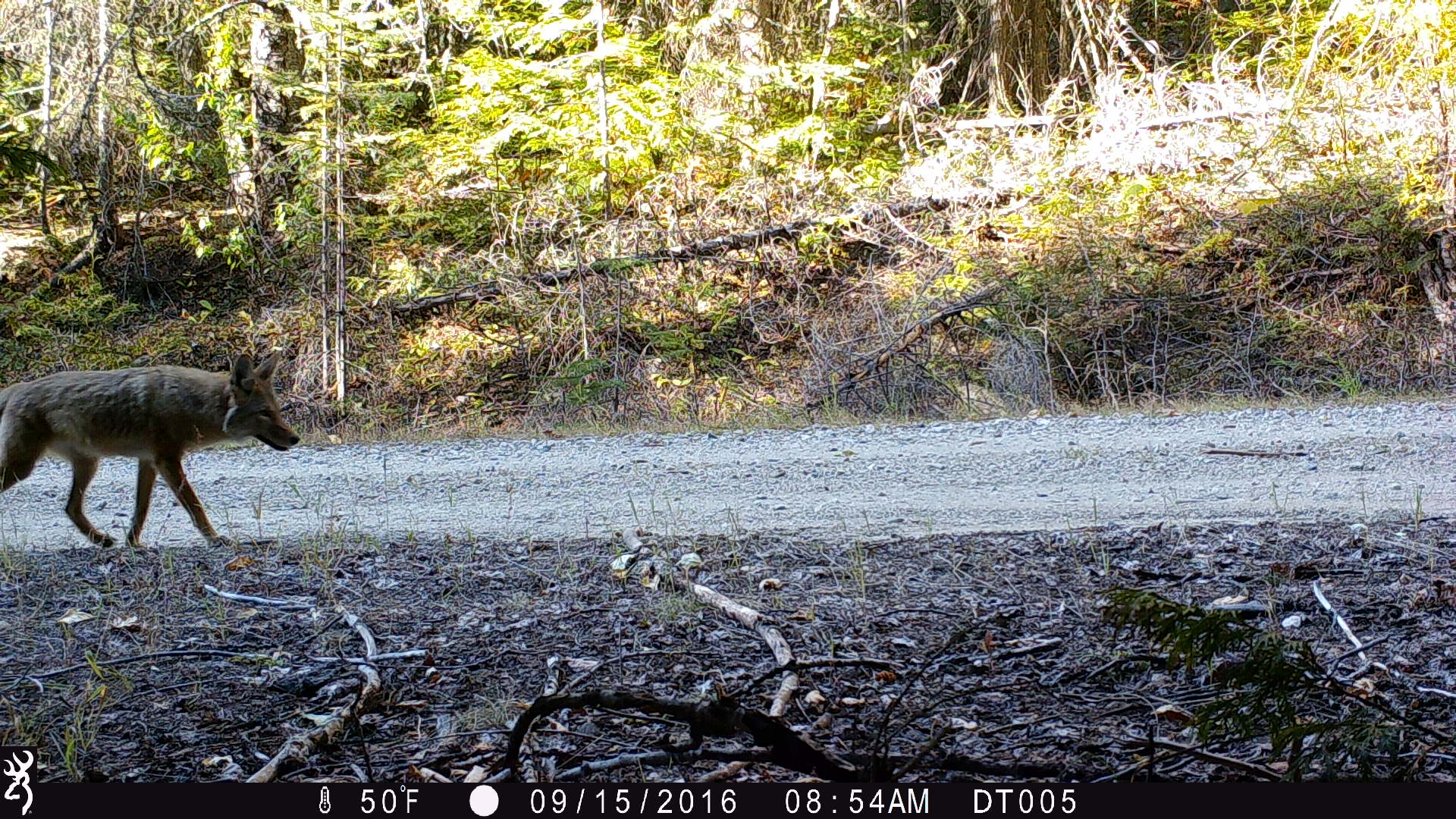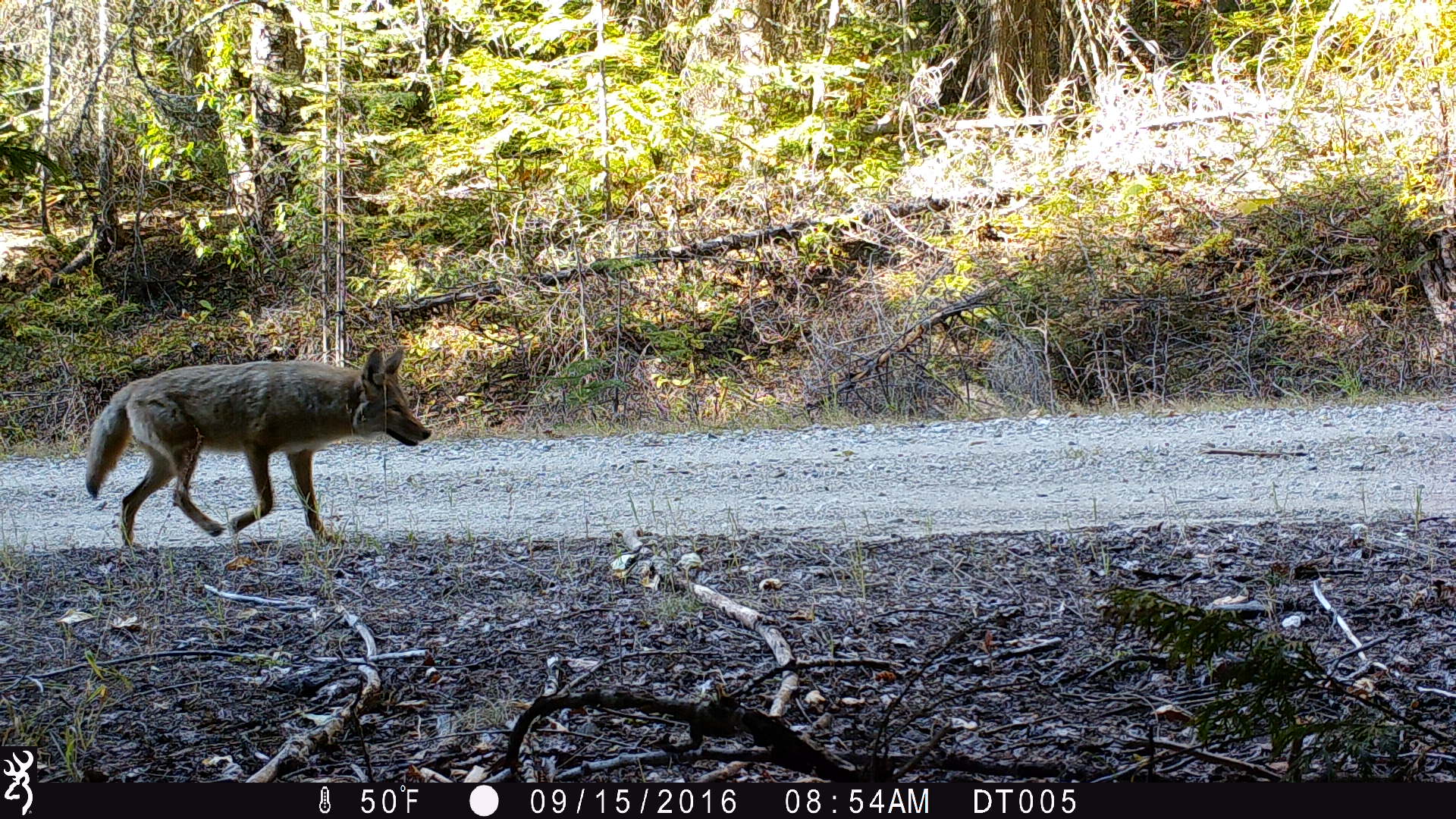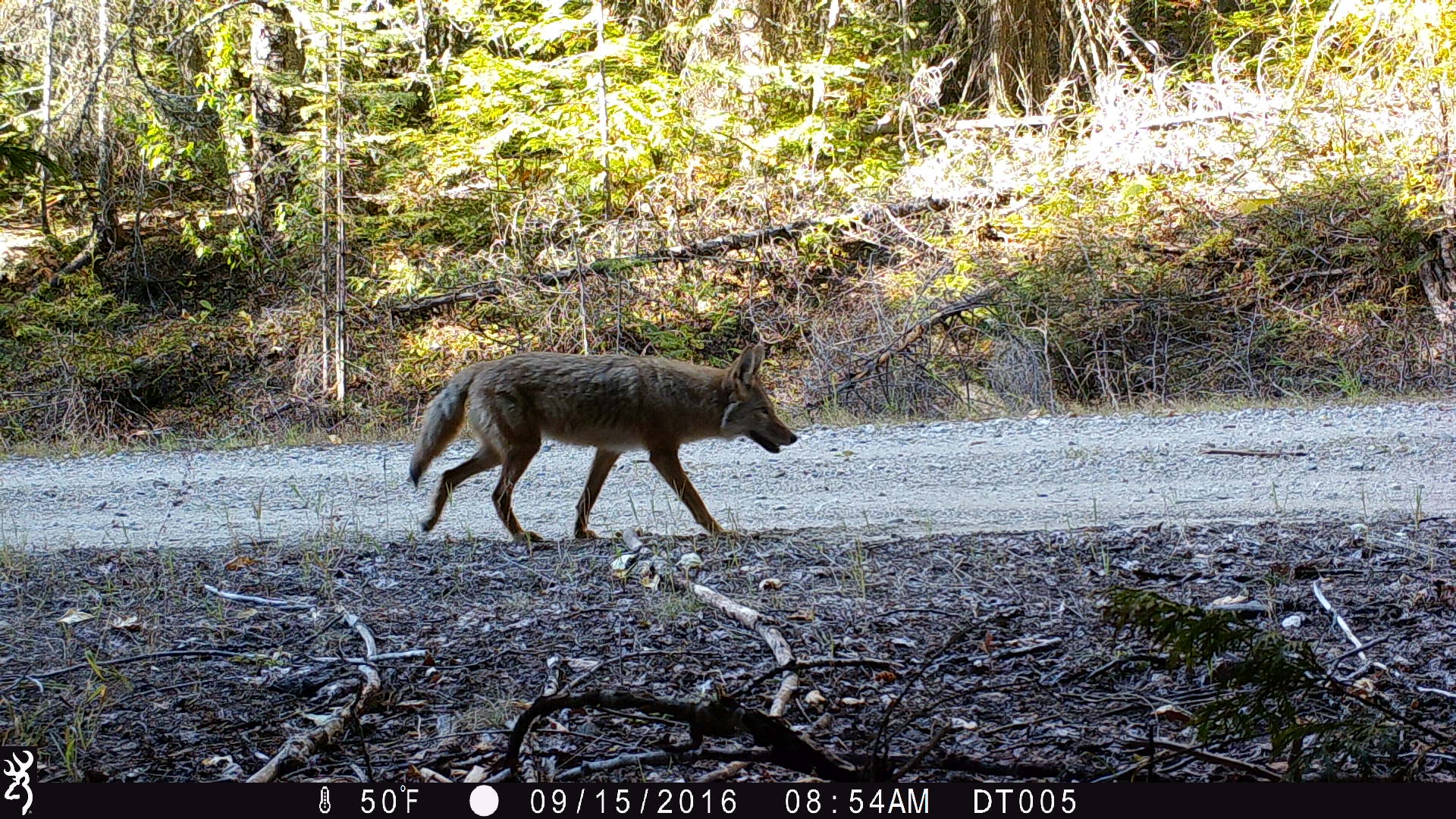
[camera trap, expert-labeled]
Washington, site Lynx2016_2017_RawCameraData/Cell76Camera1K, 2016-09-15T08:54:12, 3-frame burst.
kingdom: Animalia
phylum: Chordata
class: Mammalia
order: Carnivora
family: Canidae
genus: Canis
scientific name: Canis latrans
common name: coyote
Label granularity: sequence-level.